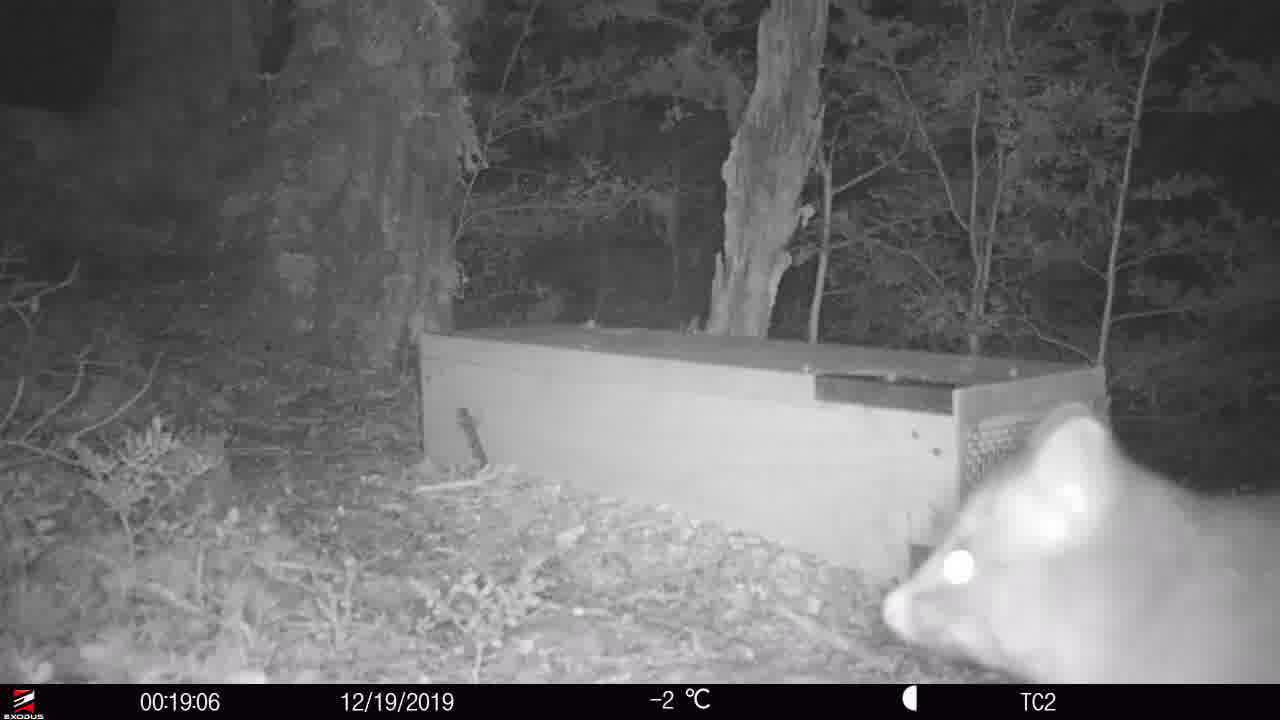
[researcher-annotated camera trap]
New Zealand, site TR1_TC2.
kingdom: Animalia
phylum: Chordata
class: Mammalia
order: Diprotodontia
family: Phalangeridae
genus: Trichosurus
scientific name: Trichosurus vulpecula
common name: common brushtail possum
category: possum